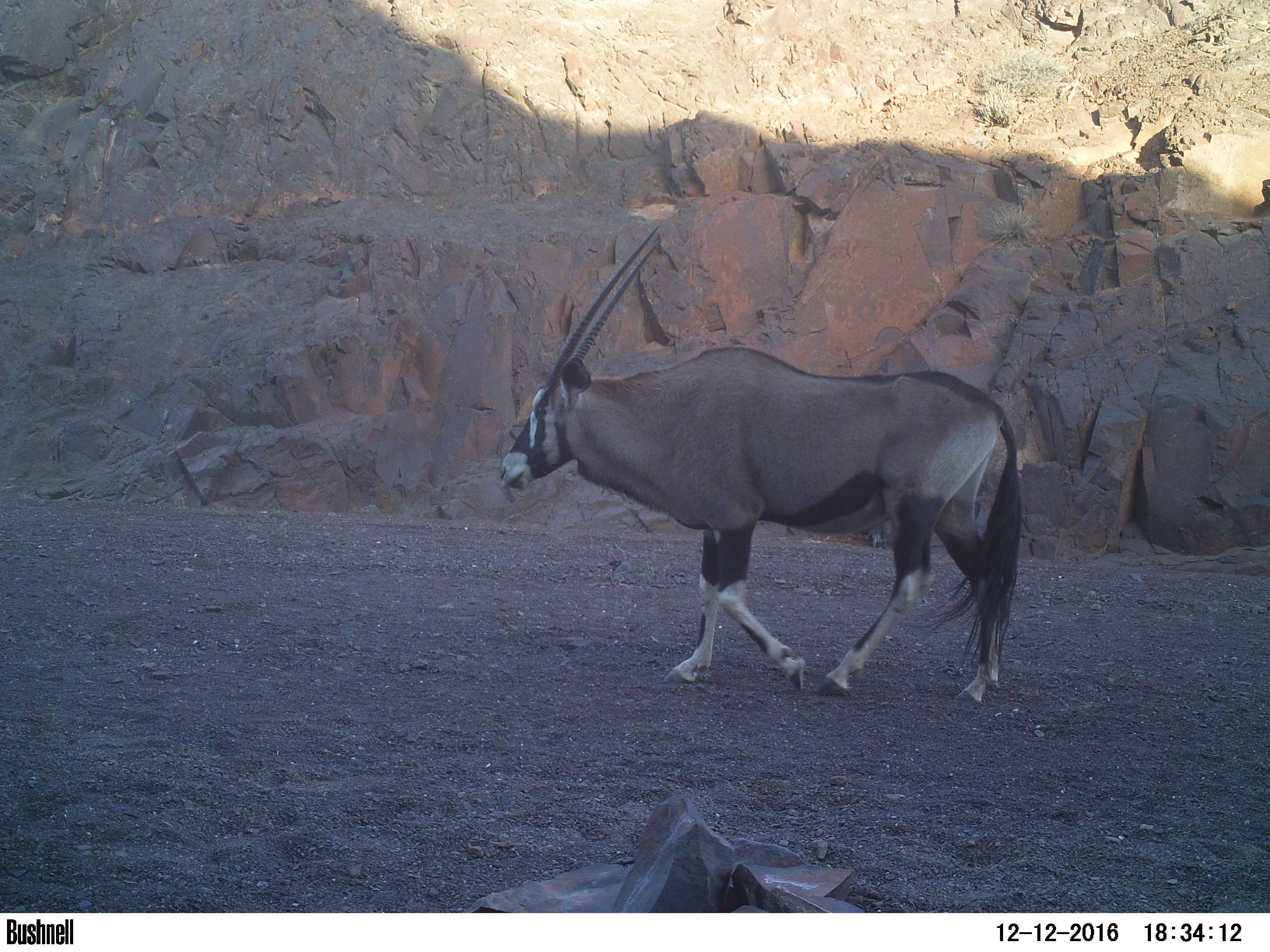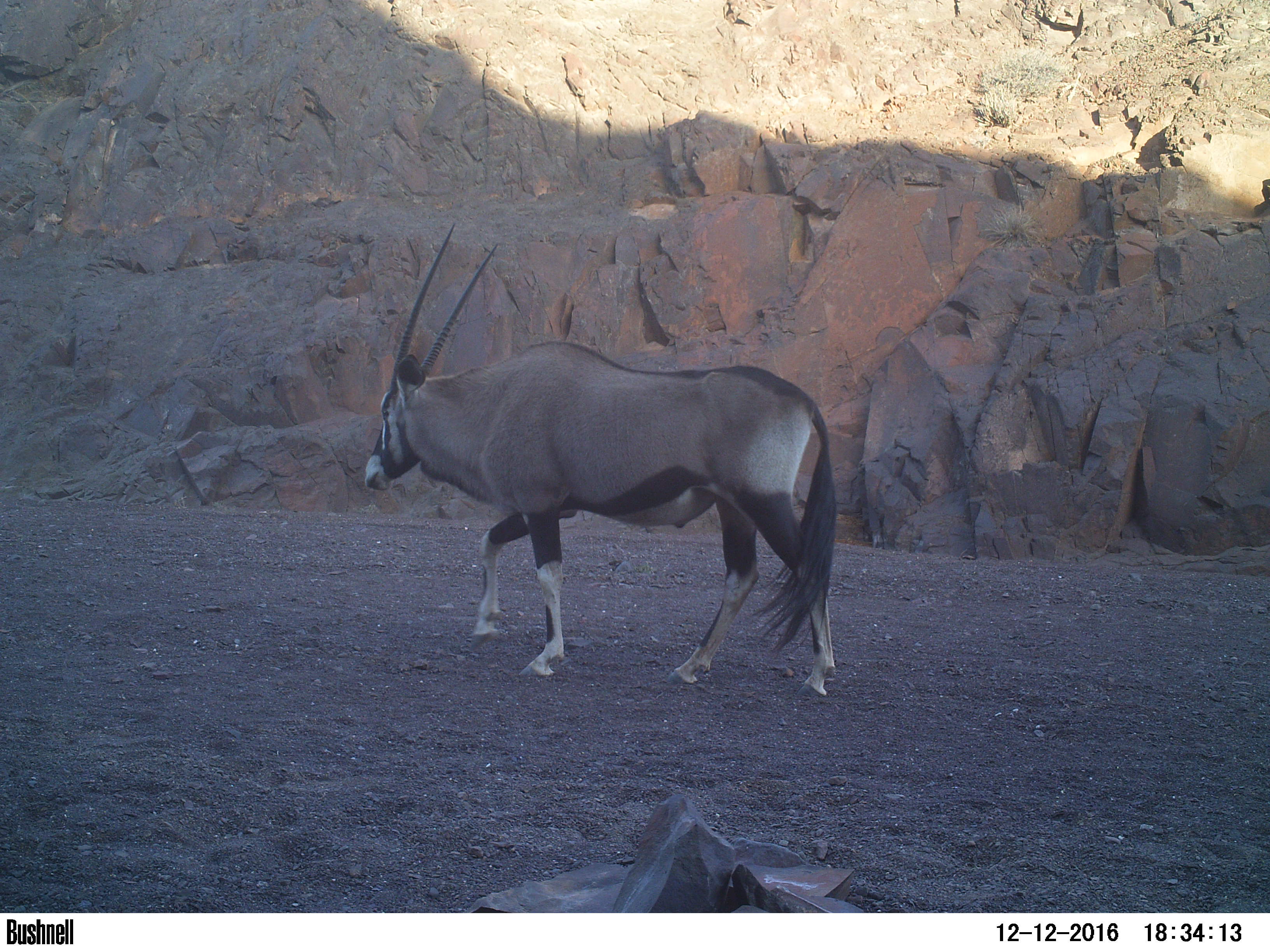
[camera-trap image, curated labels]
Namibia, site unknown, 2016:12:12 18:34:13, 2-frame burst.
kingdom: Animalia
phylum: Chordata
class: Mammalia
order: Artiodactyla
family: Bovidae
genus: Oryx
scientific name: Oryx gazella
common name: gemsbok